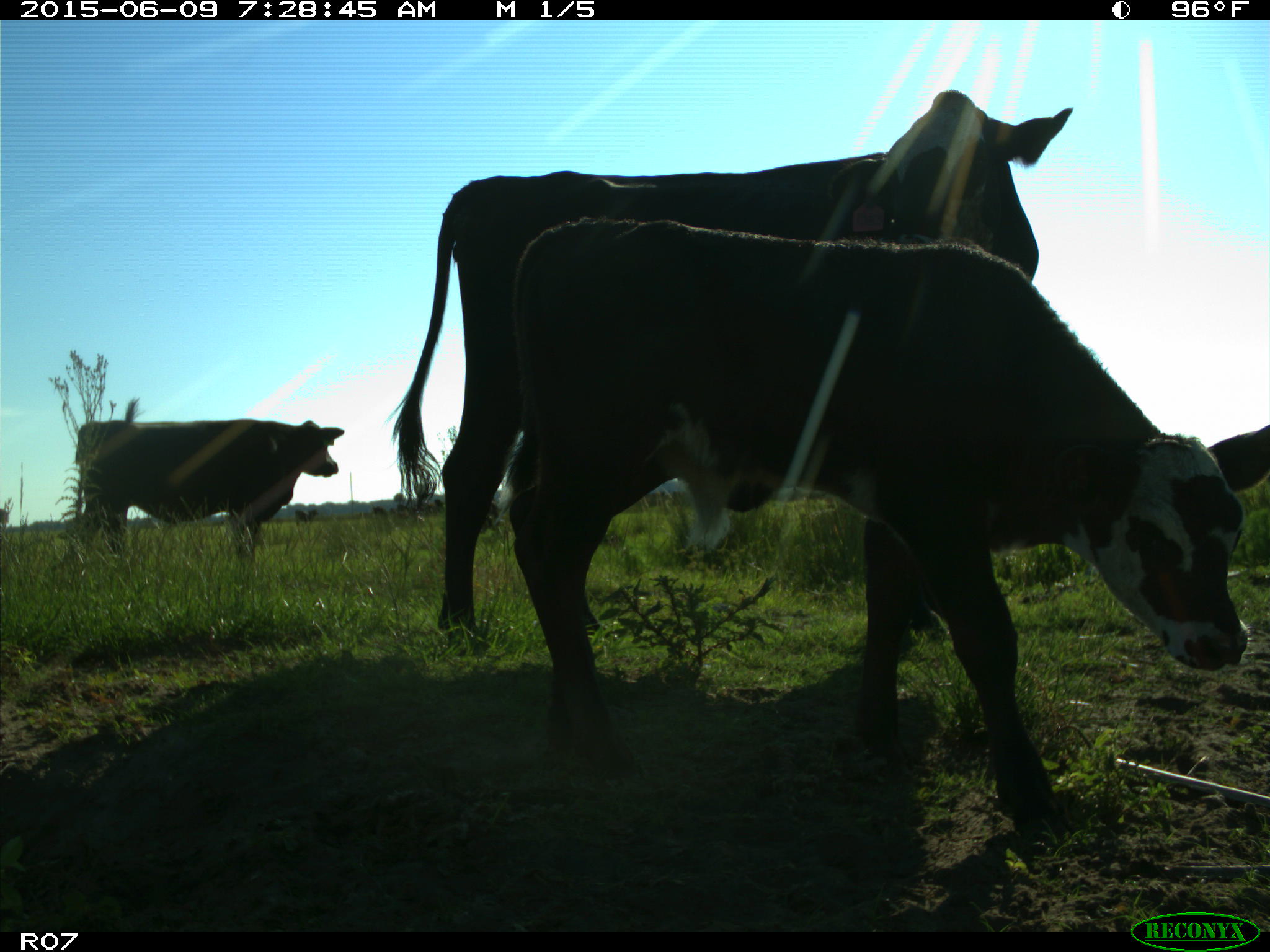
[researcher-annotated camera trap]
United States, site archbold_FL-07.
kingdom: Animalia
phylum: Chordata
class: Mammalia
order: Artiodactyla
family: Bovidae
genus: Bos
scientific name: Bos taurus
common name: domestic cow